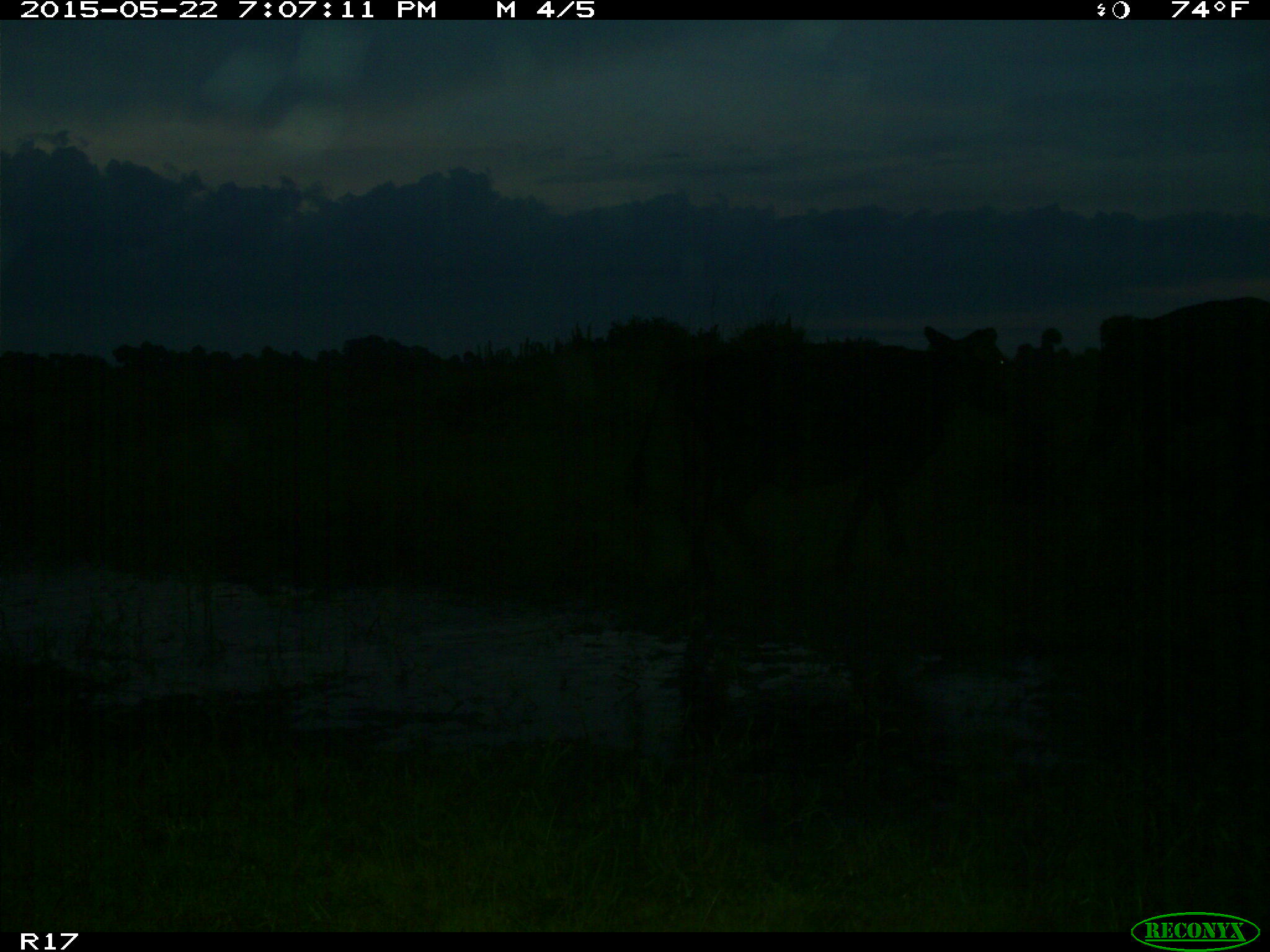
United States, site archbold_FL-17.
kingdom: Animalia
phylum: Chordata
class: Mammalia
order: Artiodactyla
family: Bovidae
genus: Bos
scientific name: Bos taurus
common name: domestic cow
Bos taurus (domestic cow).